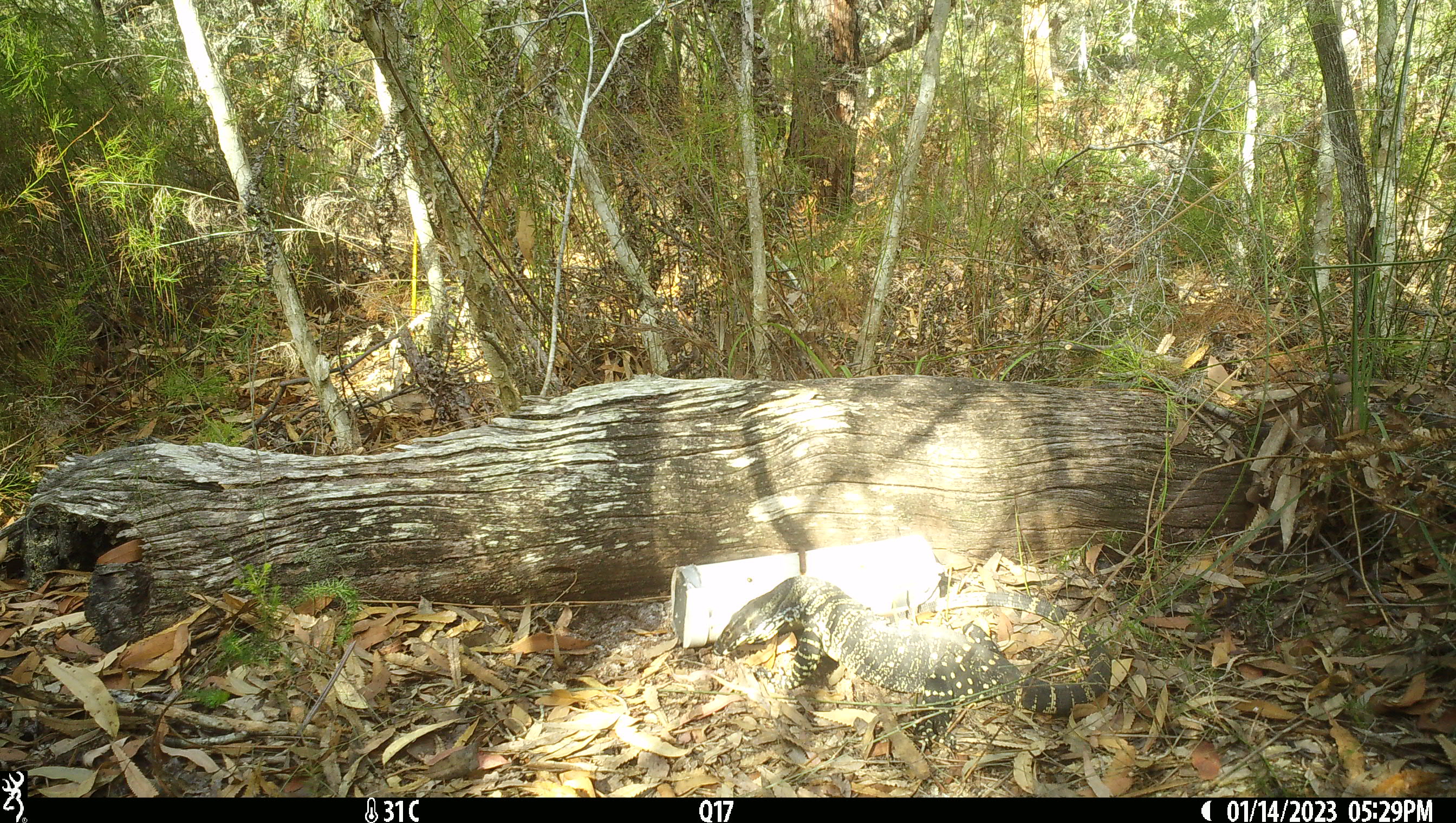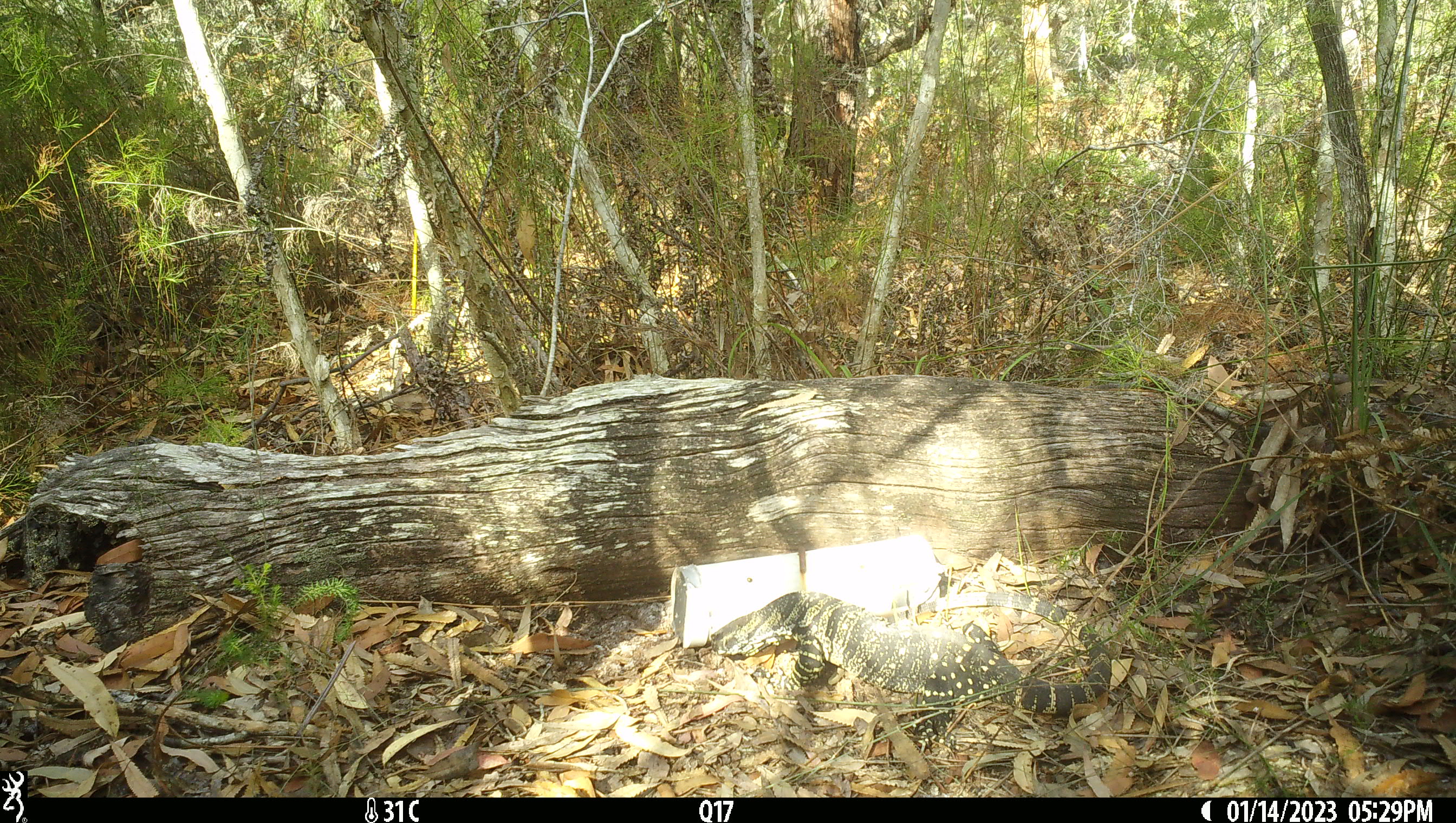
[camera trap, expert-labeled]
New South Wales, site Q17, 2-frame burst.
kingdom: Animalia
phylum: Chordata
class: Reptilia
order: Squamata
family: Varanidae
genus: Varanus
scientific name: Varanus varius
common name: lace monitor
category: goanna